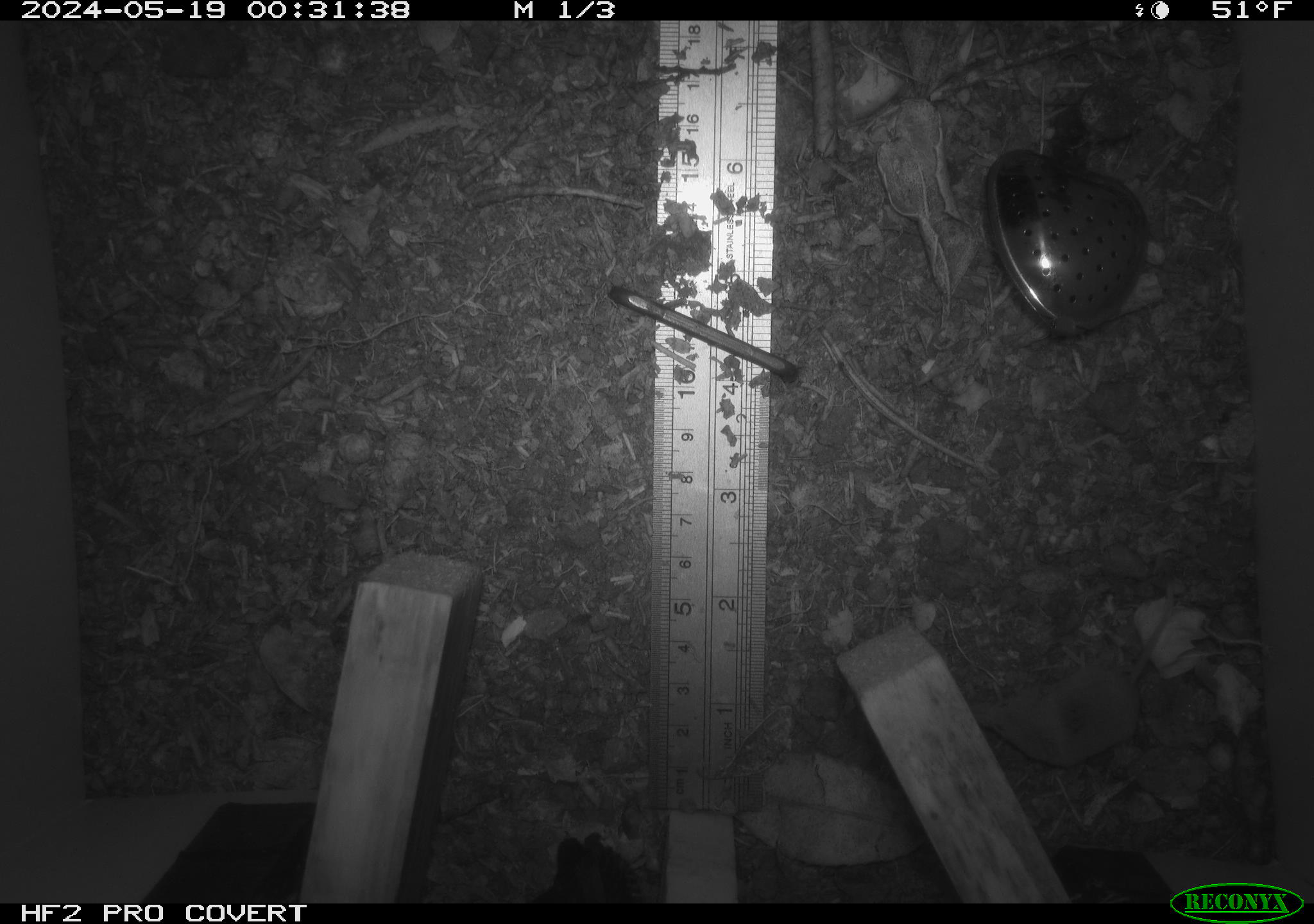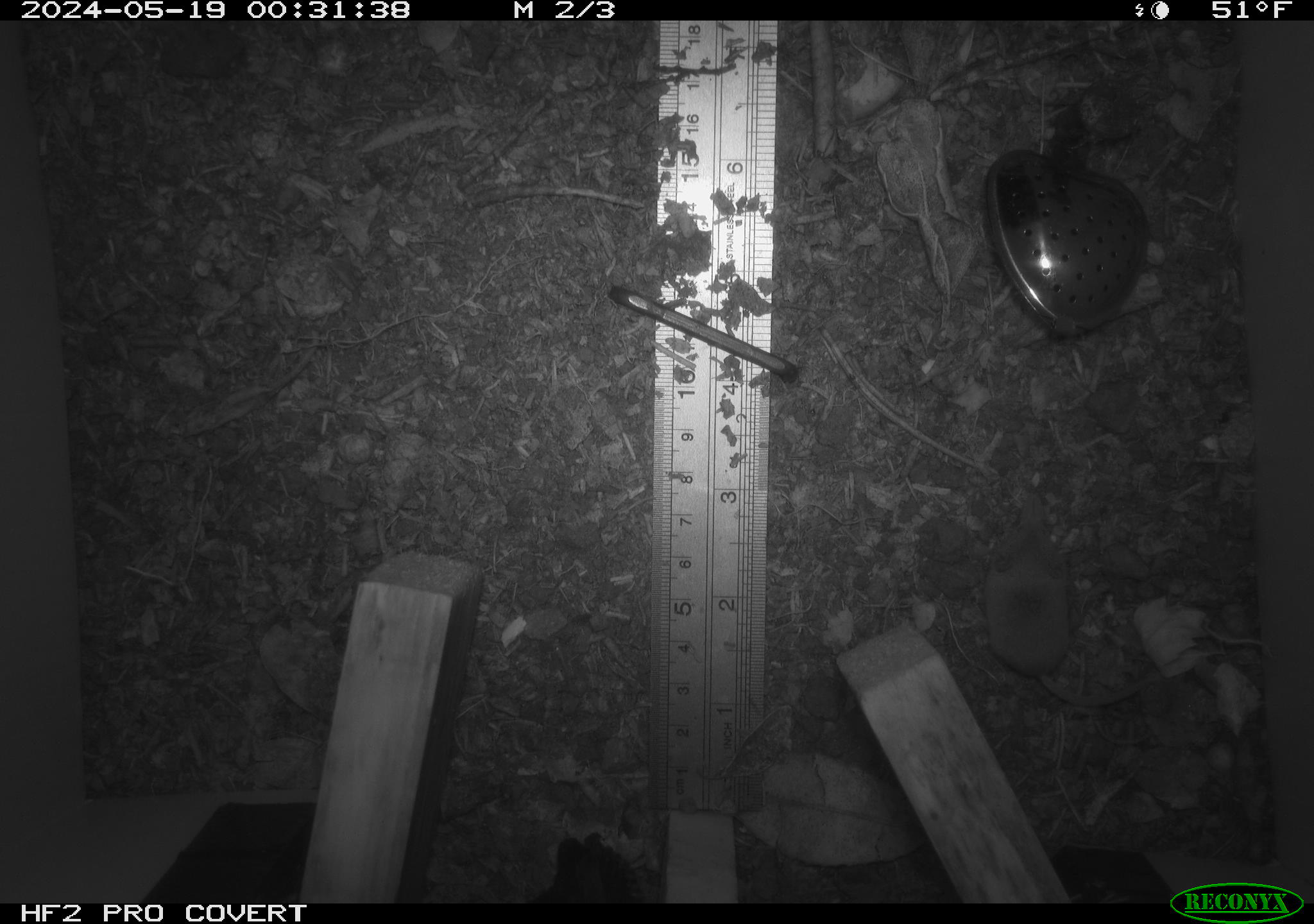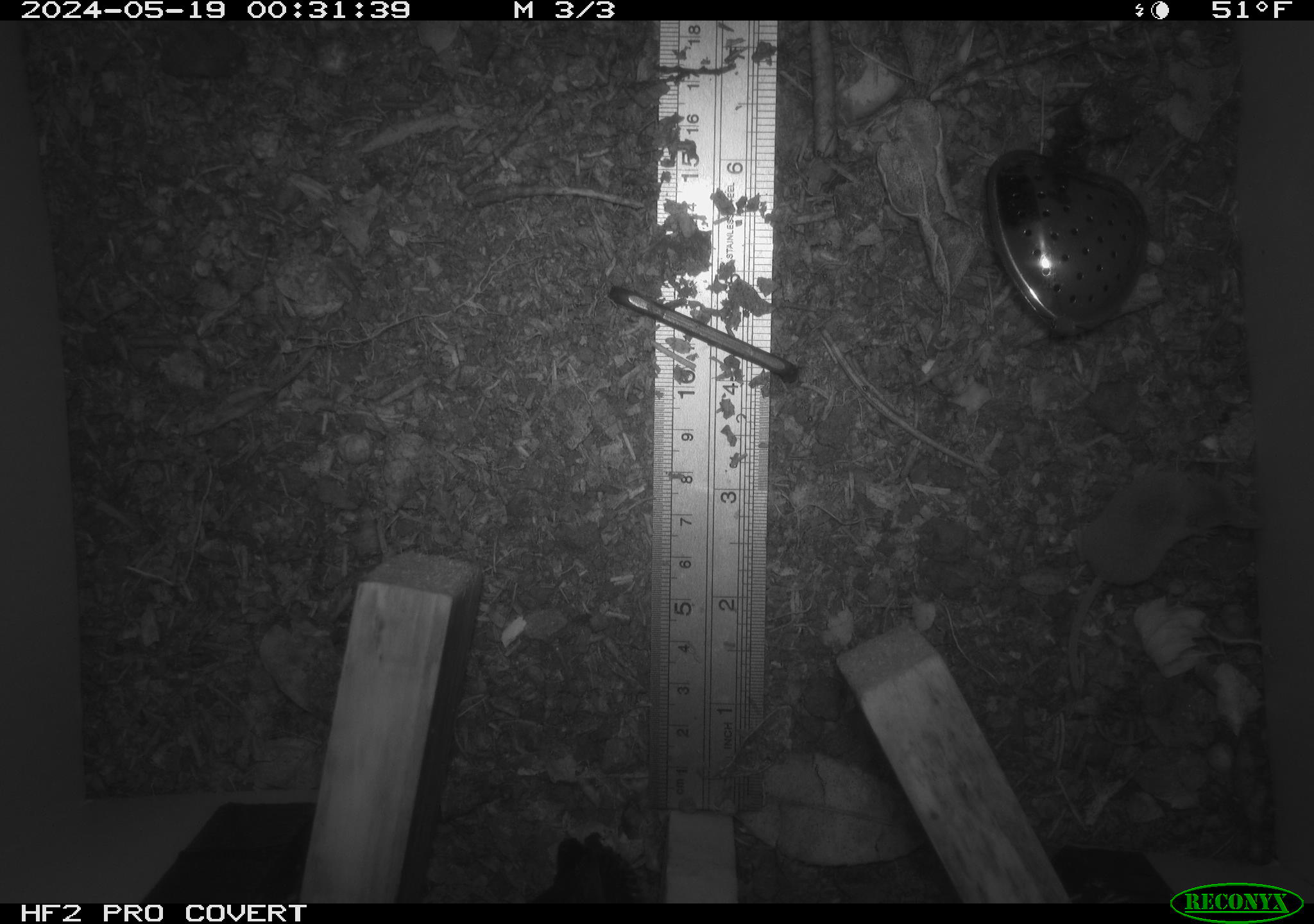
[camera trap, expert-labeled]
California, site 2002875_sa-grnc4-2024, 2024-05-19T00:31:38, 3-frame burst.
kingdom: Animalia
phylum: Chordata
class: Mammalia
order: Eulipotyphla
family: Soricidae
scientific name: Soricidae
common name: shrews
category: soricidae family